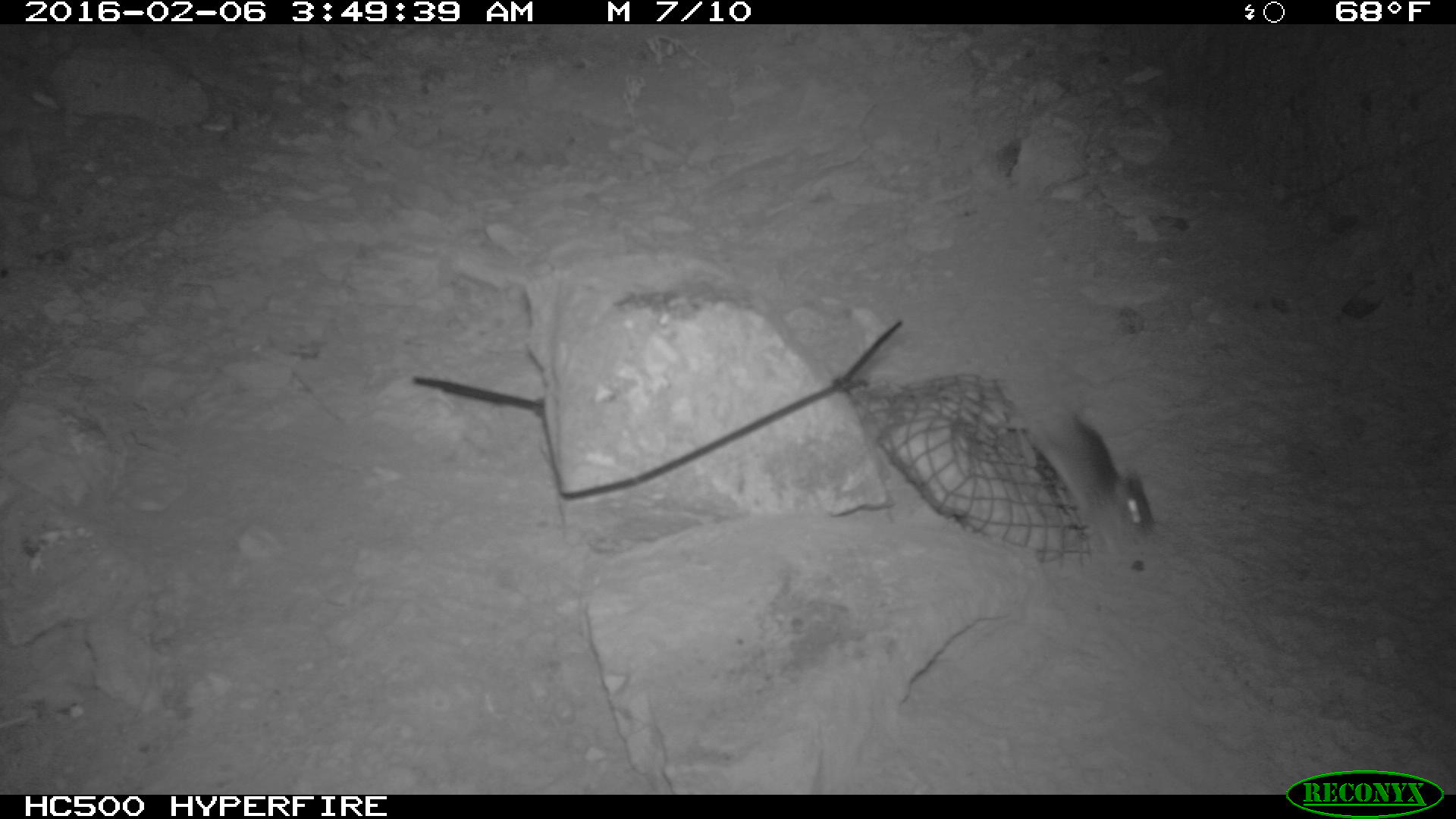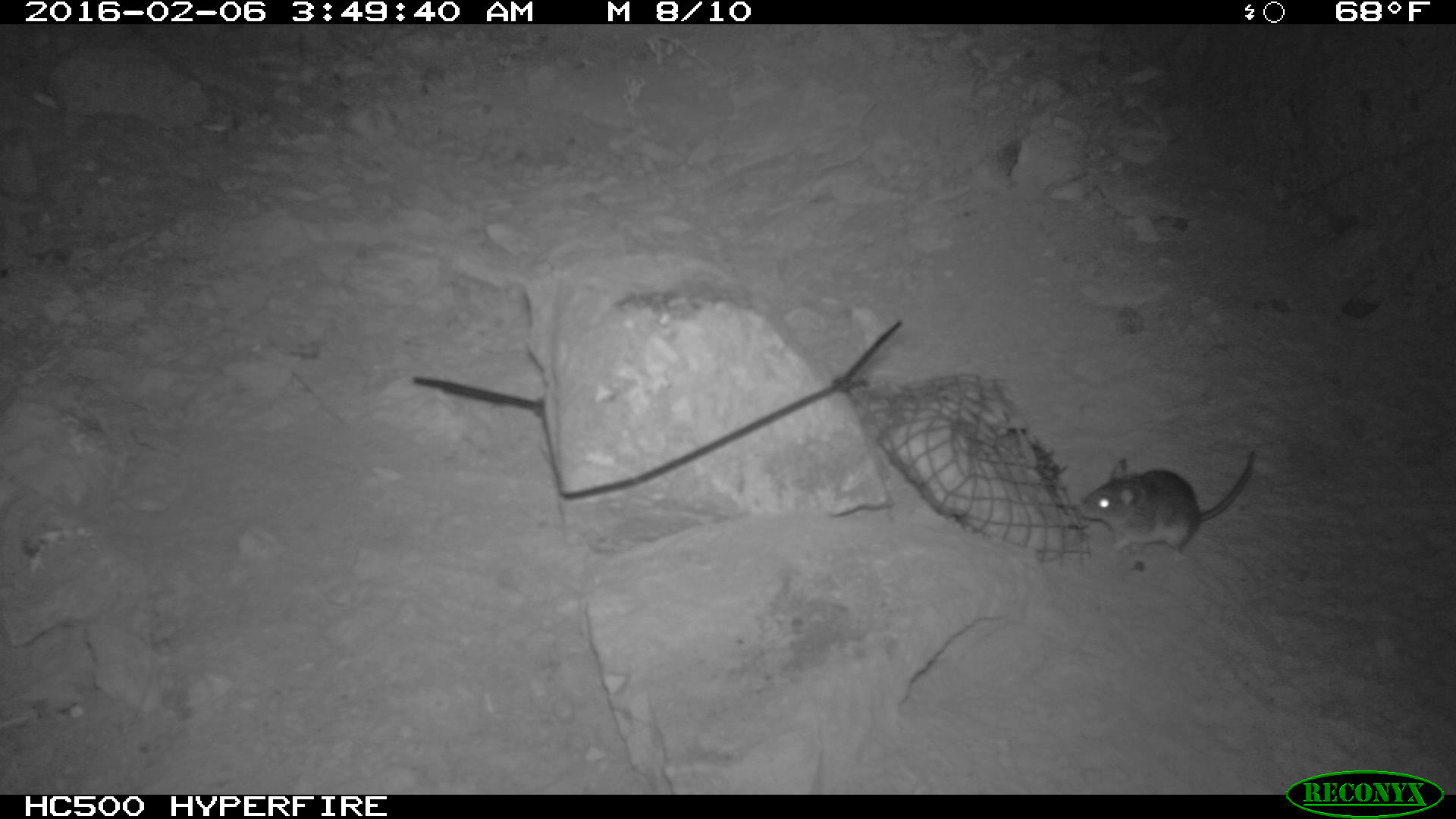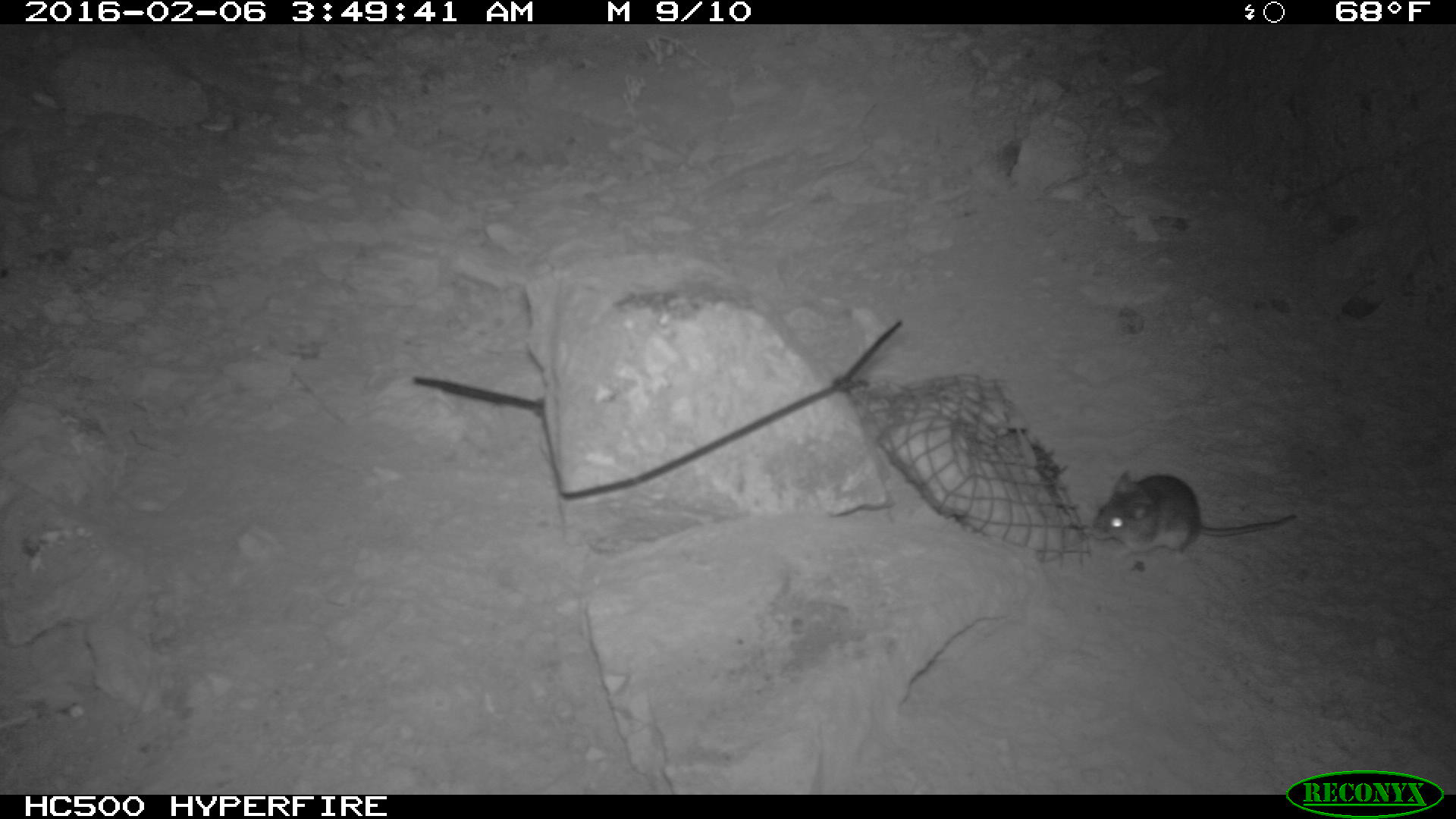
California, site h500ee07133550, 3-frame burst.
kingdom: Animalia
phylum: Chordata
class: Mammalia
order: Rodentia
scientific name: Rodentia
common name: rodent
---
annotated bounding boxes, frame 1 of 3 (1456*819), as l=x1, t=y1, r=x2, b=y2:
rodent: l=1021, t=398, r=1157, b=561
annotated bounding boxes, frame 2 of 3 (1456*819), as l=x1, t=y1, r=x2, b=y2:
rodent: l=1076, t=443, r=1255, b=560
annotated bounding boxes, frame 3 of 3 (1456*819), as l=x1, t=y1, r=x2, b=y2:
rodent: l=1093, t=469, r=1297, b=555